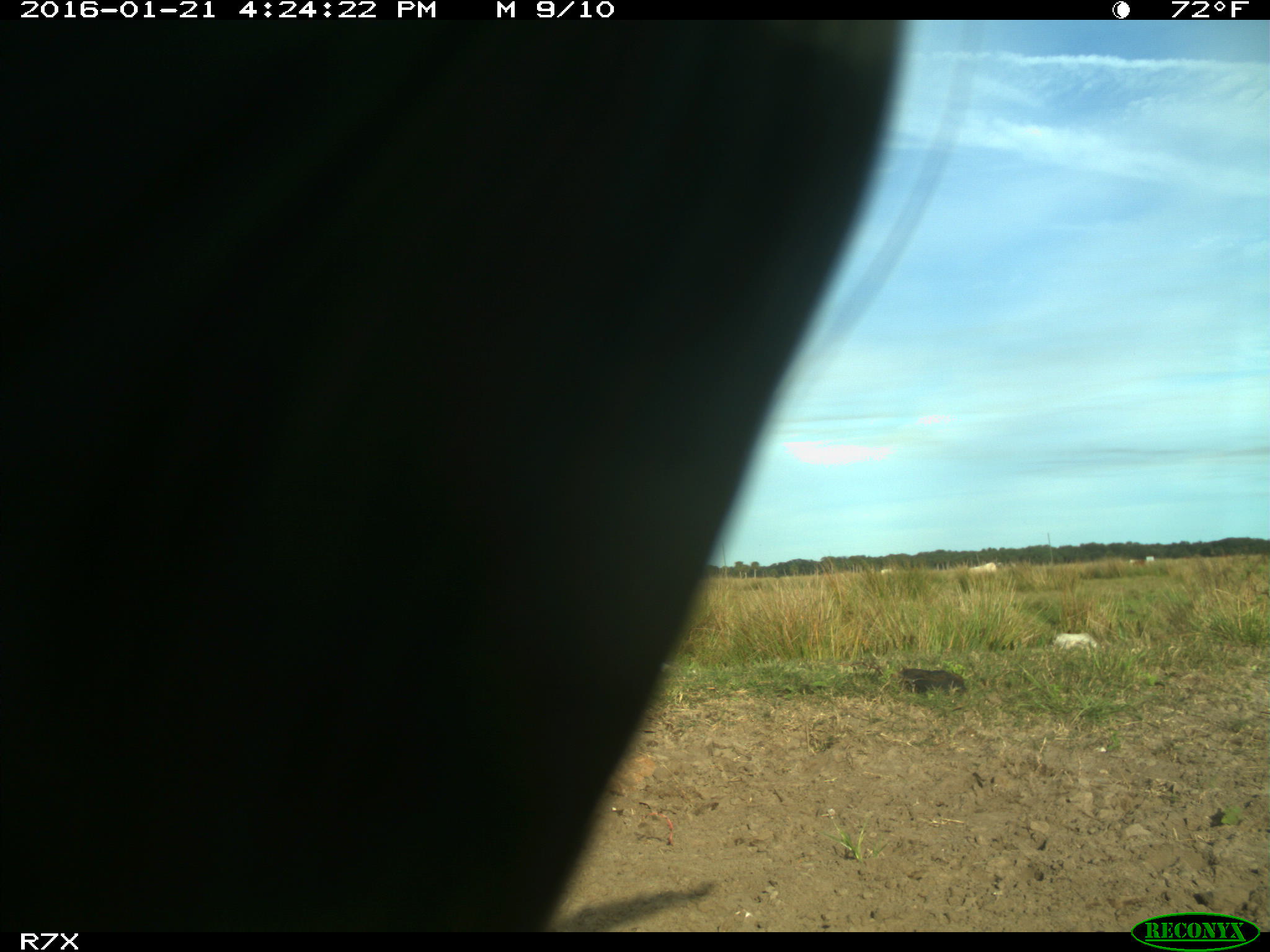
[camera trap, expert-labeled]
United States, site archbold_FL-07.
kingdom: Animalia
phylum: Chordata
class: Mammalia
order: Artiodactyla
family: Bovidae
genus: Bos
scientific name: Bos taurus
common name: domestic cow